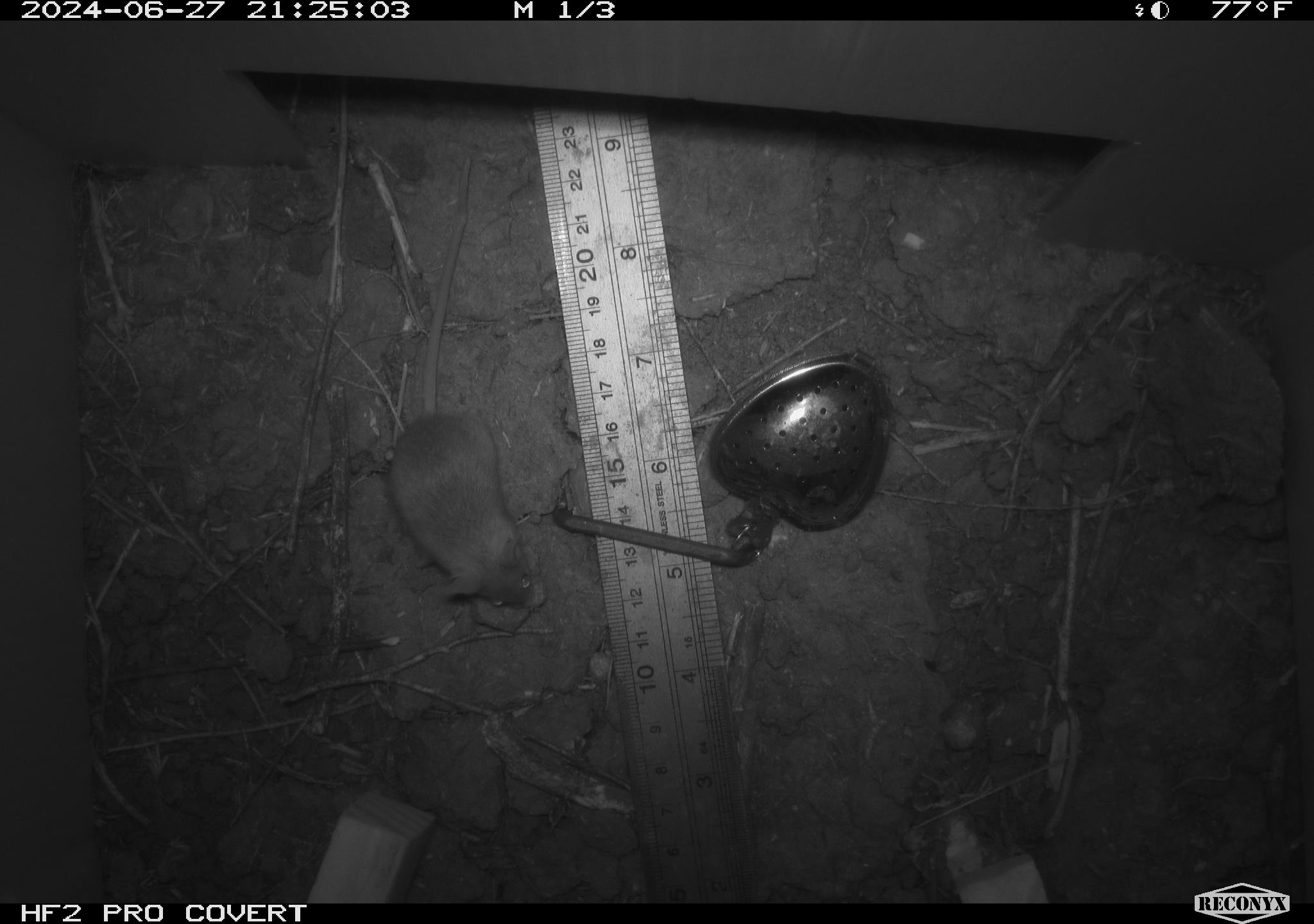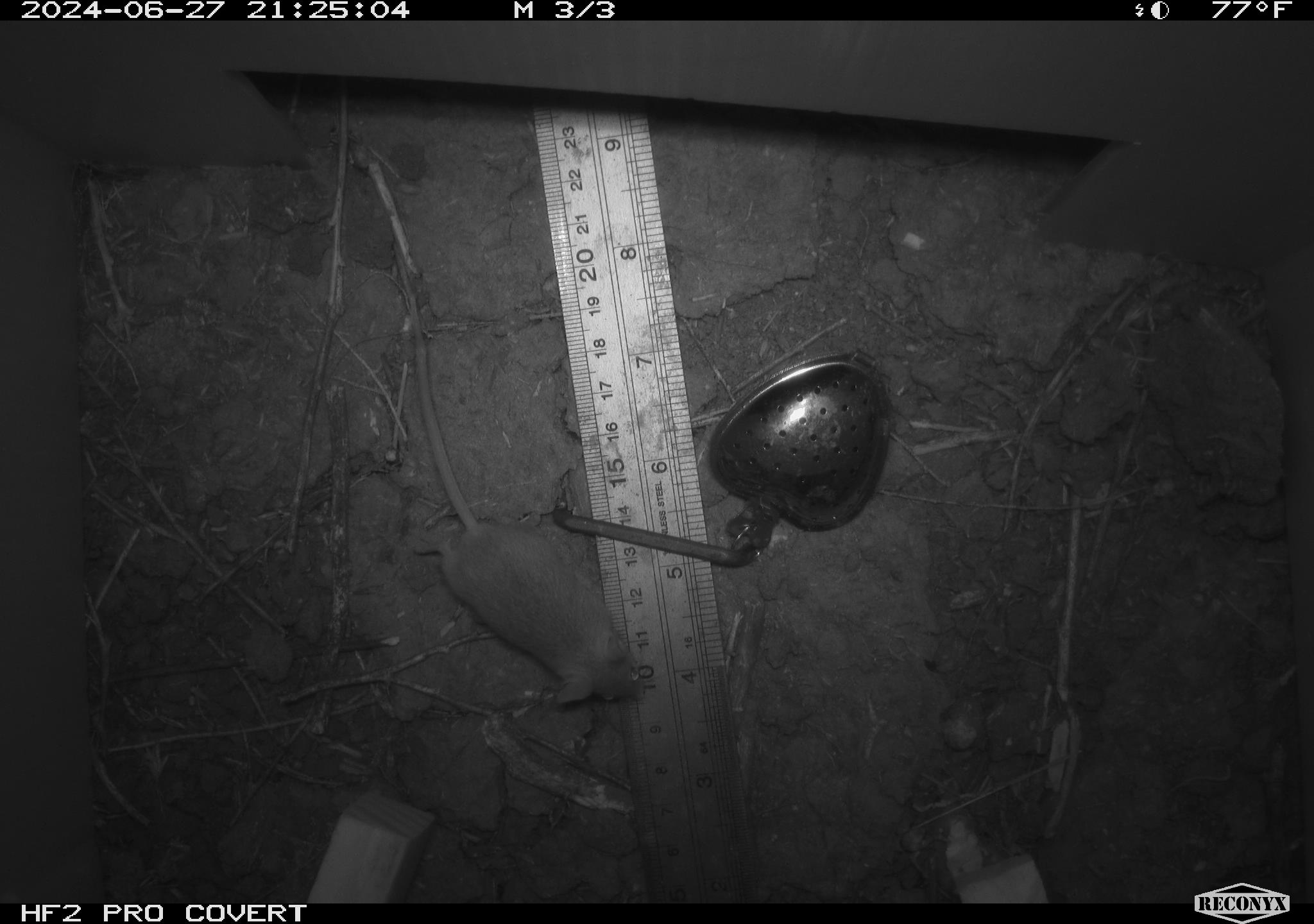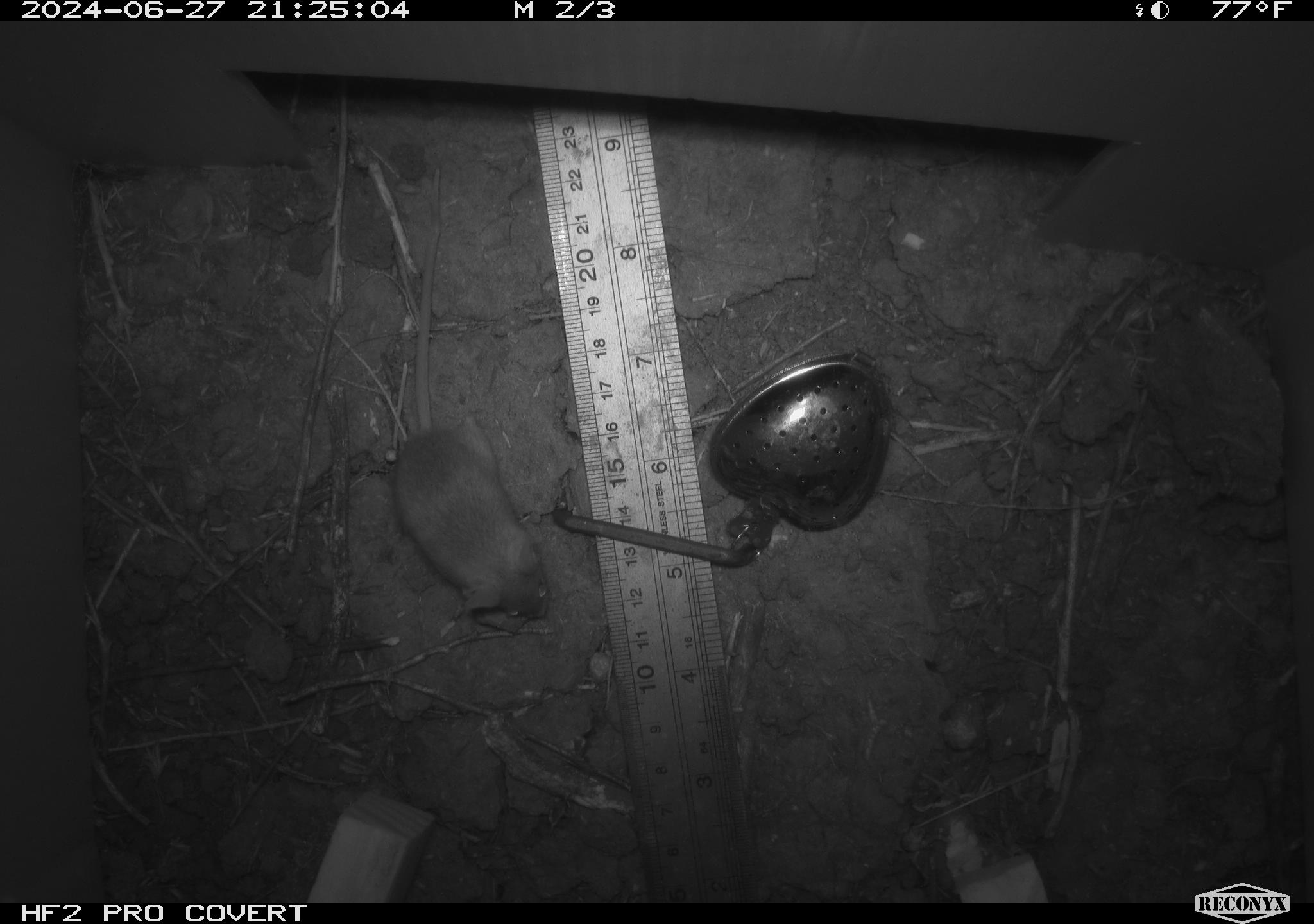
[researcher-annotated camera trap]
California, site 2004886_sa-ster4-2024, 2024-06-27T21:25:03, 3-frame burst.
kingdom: Animalia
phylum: Chordata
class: Mammalia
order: Rodentia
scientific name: Rodentia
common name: mouse species